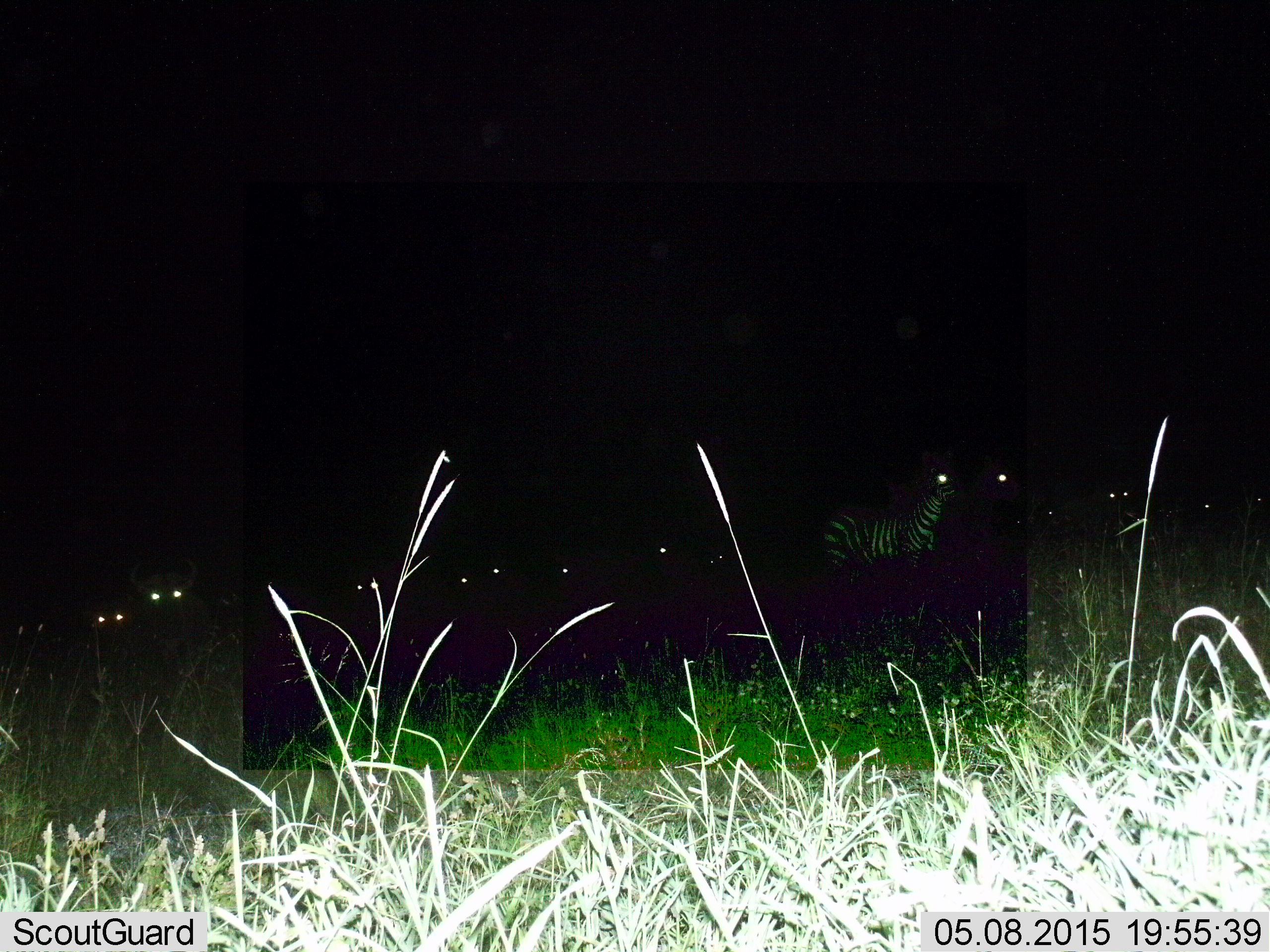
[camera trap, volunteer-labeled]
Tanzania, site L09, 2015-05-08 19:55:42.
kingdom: Animalia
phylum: Chordata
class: Mammalia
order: Perissodactyla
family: Equidae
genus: Equus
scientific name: Equus quagga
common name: plains zebra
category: zebra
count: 10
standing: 86%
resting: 7%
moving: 7%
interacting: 0%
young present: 0%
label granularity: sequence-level